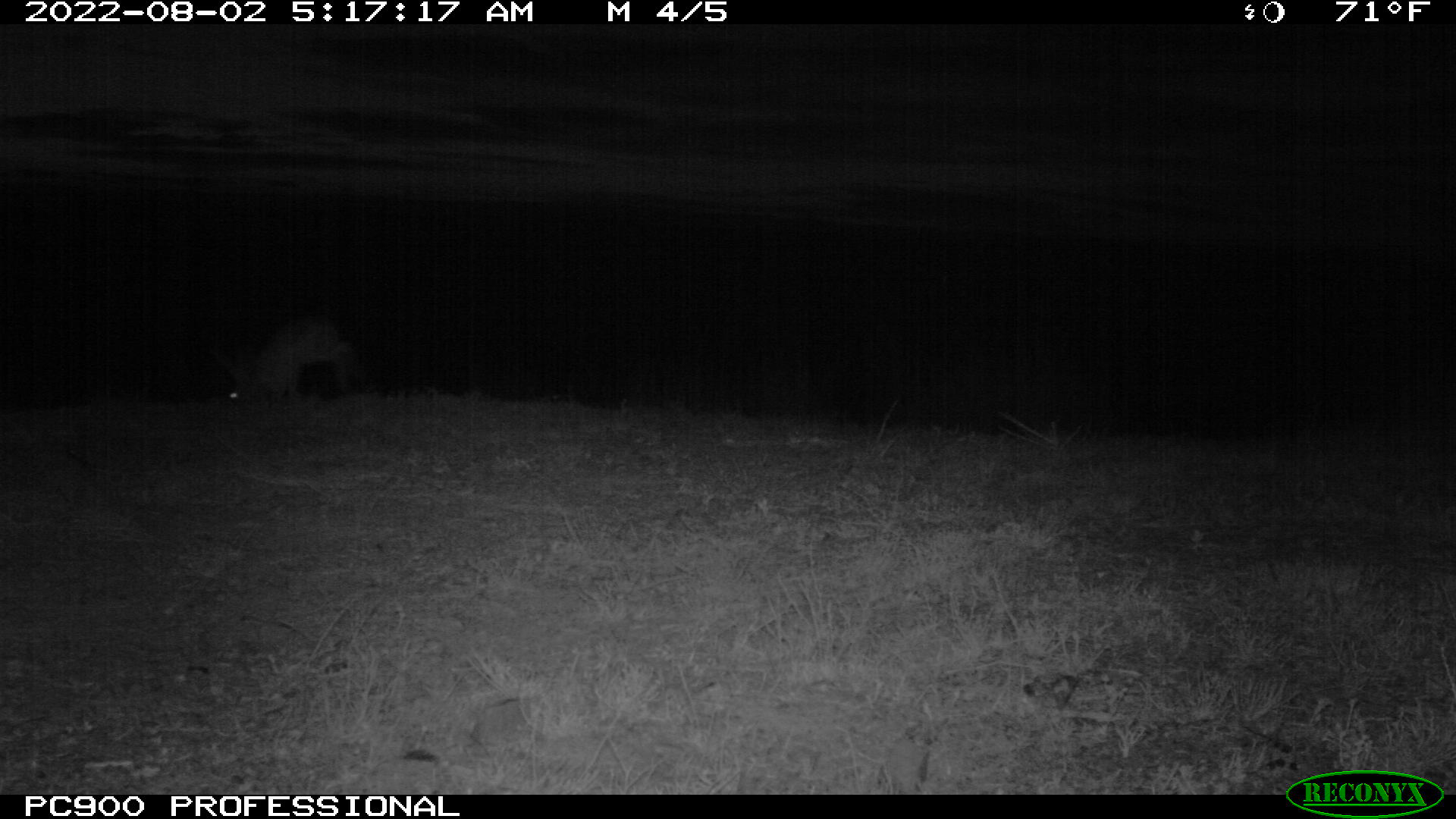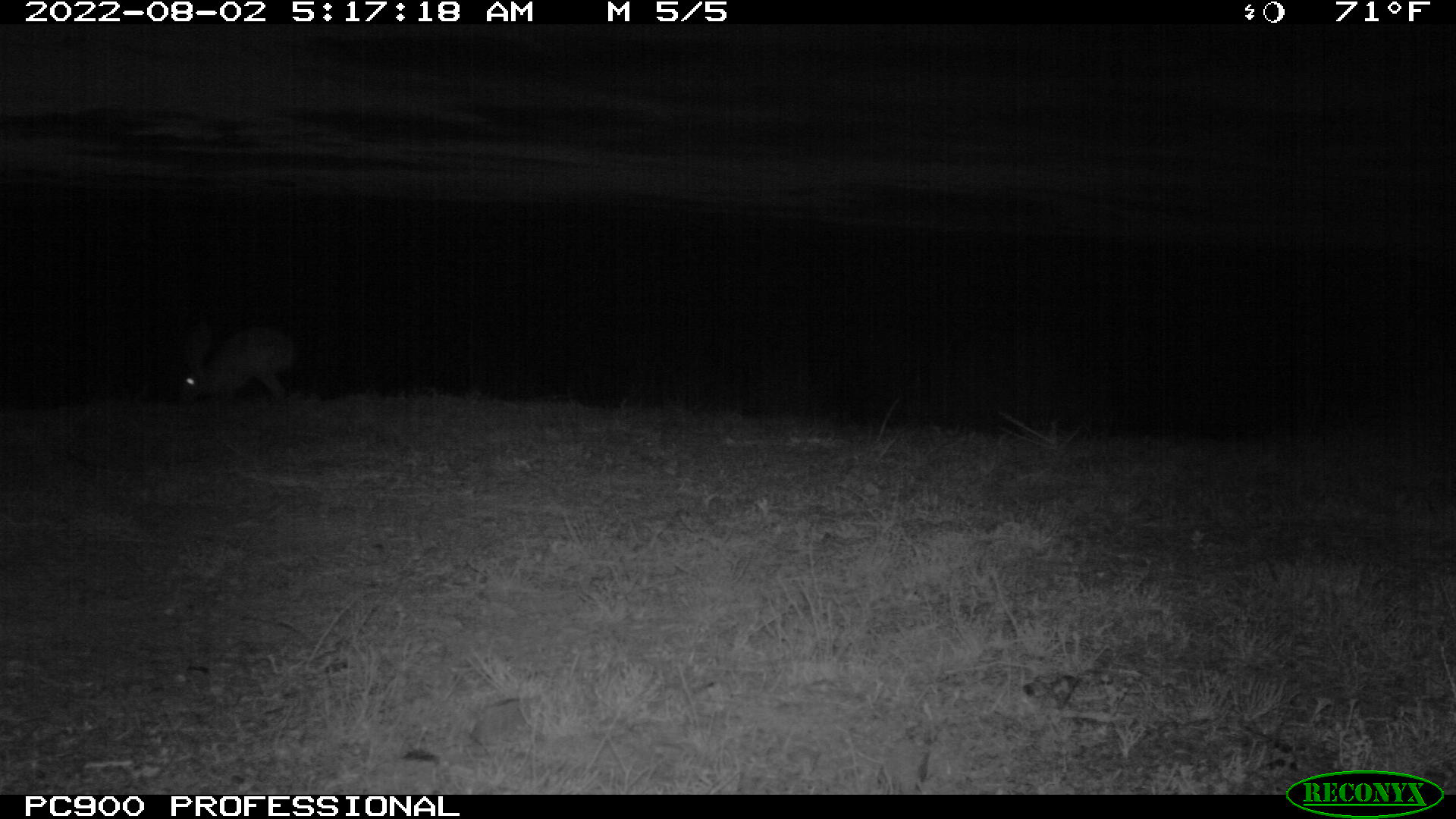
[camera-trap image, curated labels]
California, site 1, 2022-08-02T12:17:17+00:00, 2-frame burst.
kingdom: Animalia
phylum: Chordata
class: Mammalia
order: Lagomorpha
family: Leporidae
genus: Lepus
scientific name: Lepus californicus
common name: black-tailed jackrabbit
Black-tailed jackrabbit (Lepus californicus).